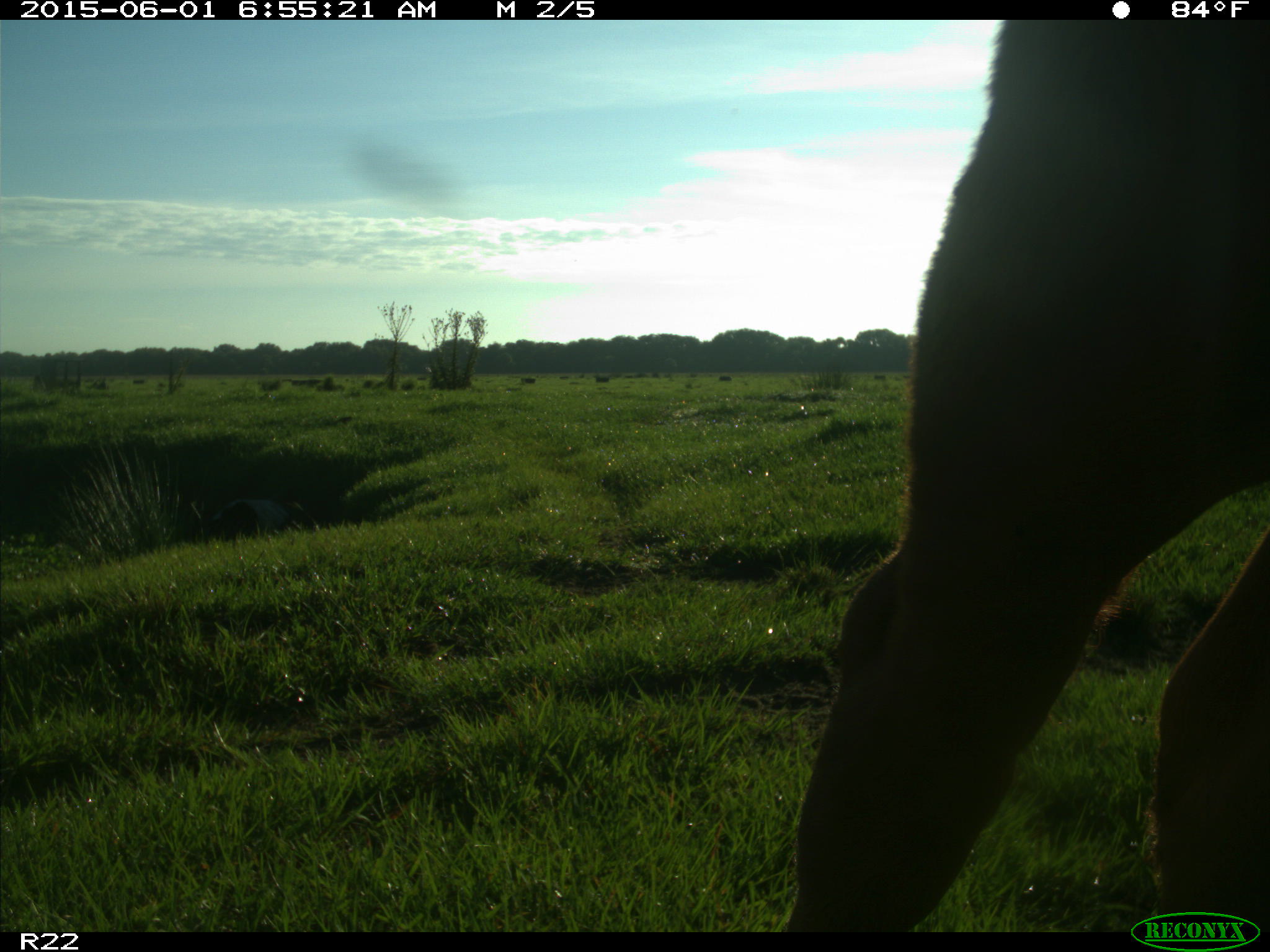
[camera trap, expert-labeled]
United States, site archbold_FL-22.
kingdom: Animalia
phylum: Chordata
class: Mammalia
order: Artiodactyla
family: Bovidae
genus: Bos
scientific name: Bos taurus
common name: domestic cow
Bos taurus (domestic cow).